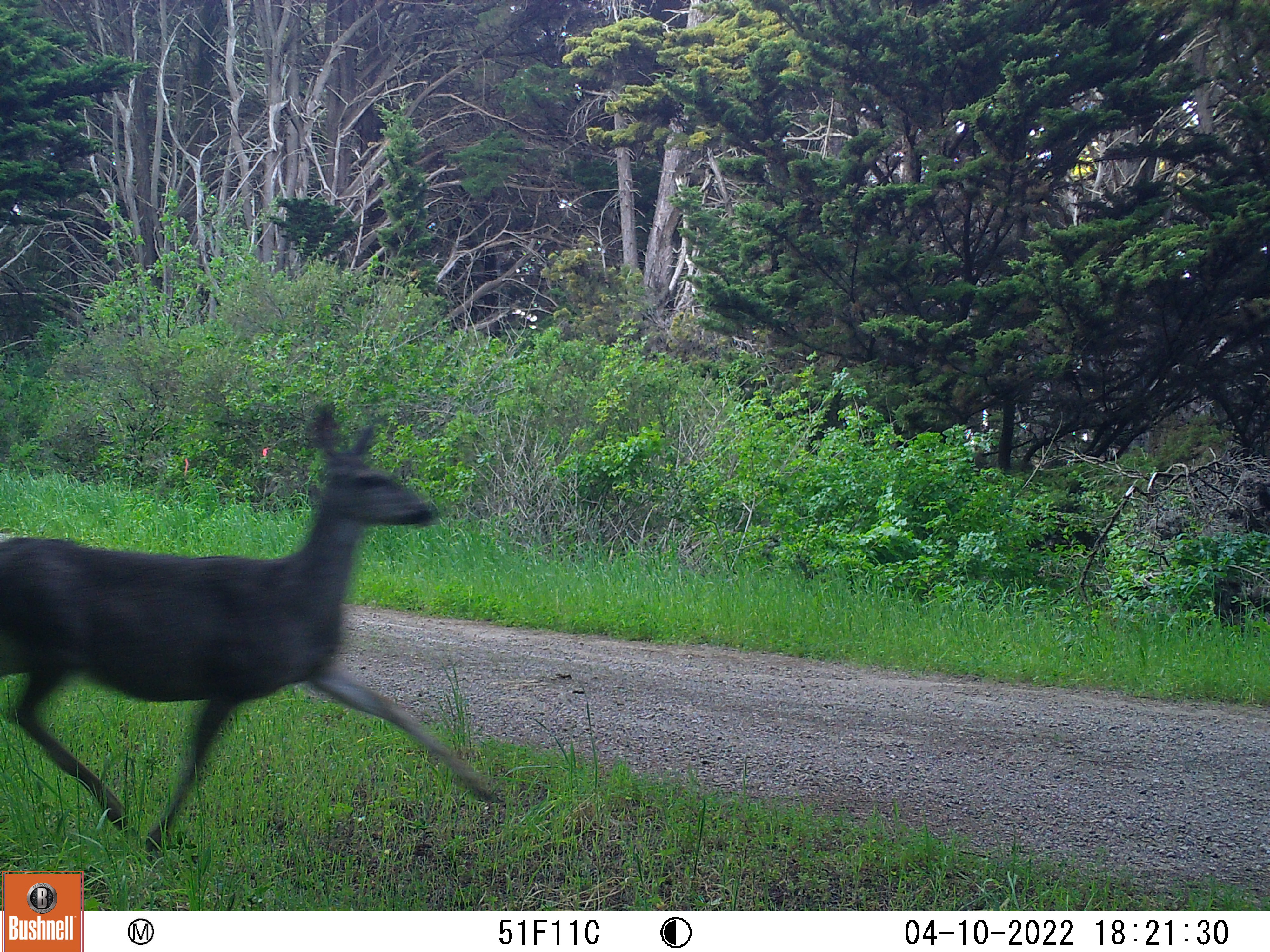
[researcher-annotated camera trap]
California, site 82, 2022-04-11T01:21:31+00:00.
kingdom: Animalia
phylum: Chordata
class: Mammalia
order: Artiodactyla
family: Cervidae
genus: Odocoileus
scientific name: Odocoileus hemionus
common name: mule deer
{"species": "mule deer (Odocoileus hemionus)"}